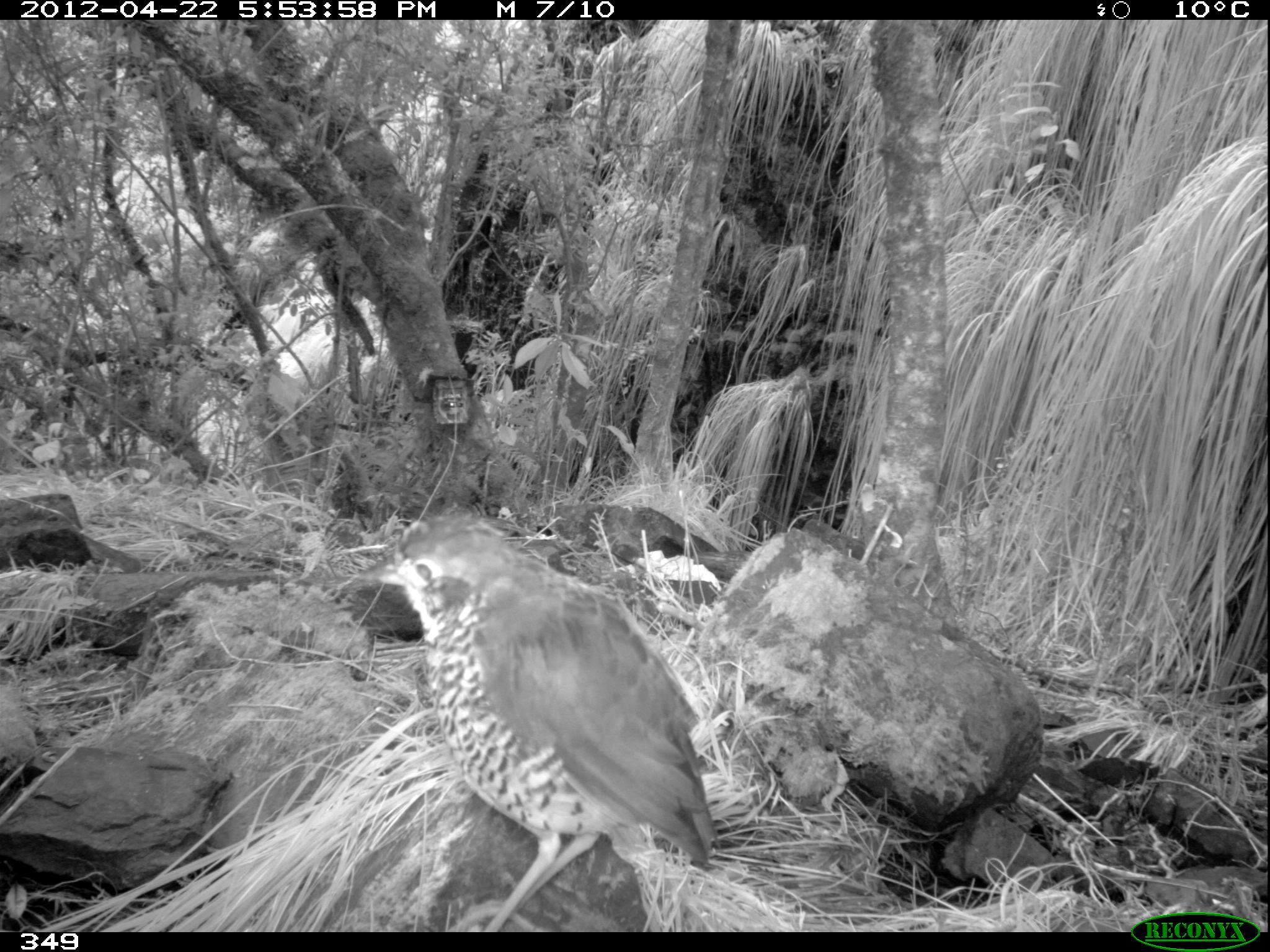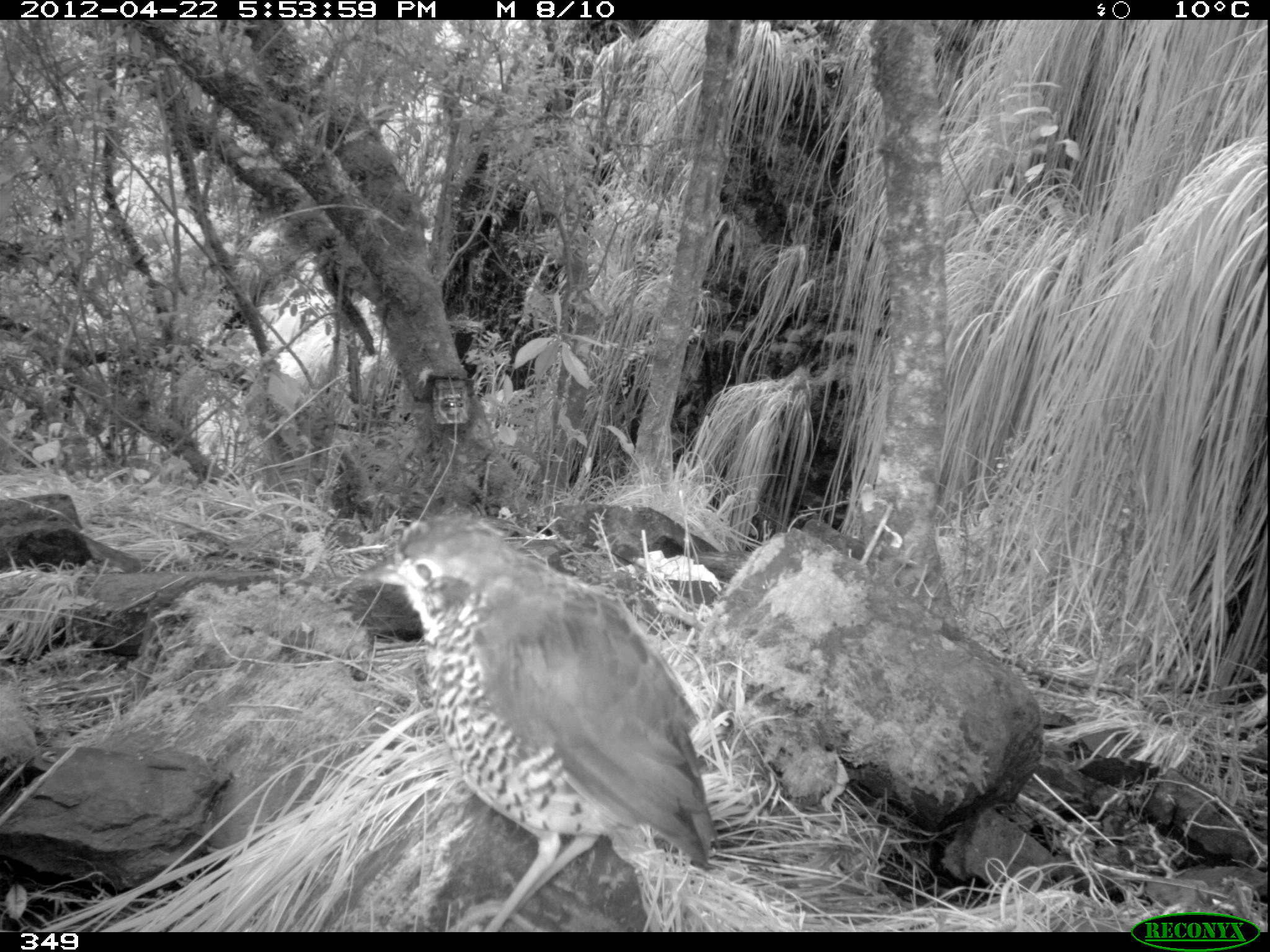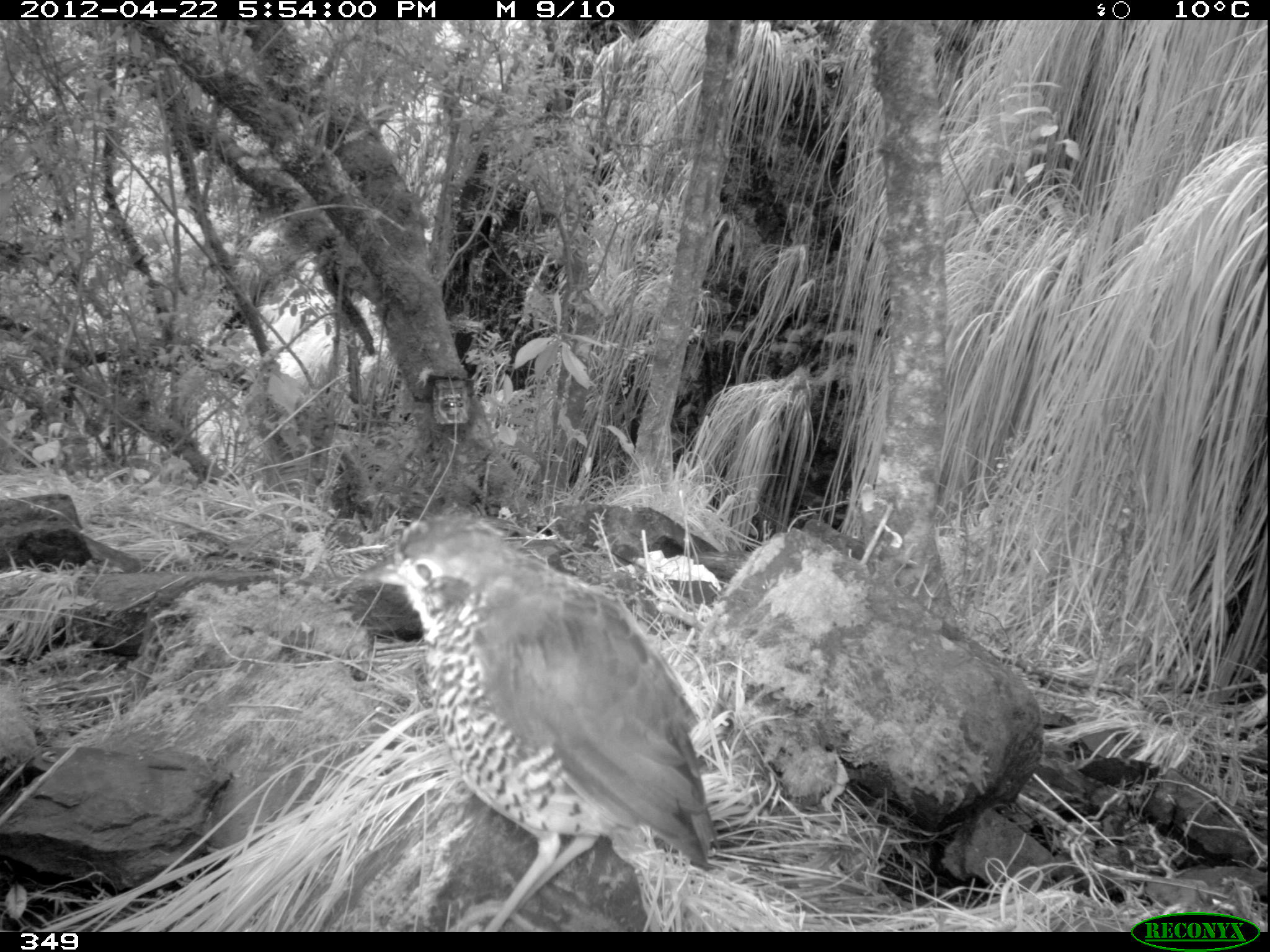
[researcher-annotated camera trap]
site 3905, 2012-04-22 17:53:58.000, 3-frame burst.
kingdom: Animalia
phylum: Chordata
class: Aves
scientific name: Aves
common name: bird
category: unknown bird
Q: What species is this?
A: Unknown bird (bird) (Aves).